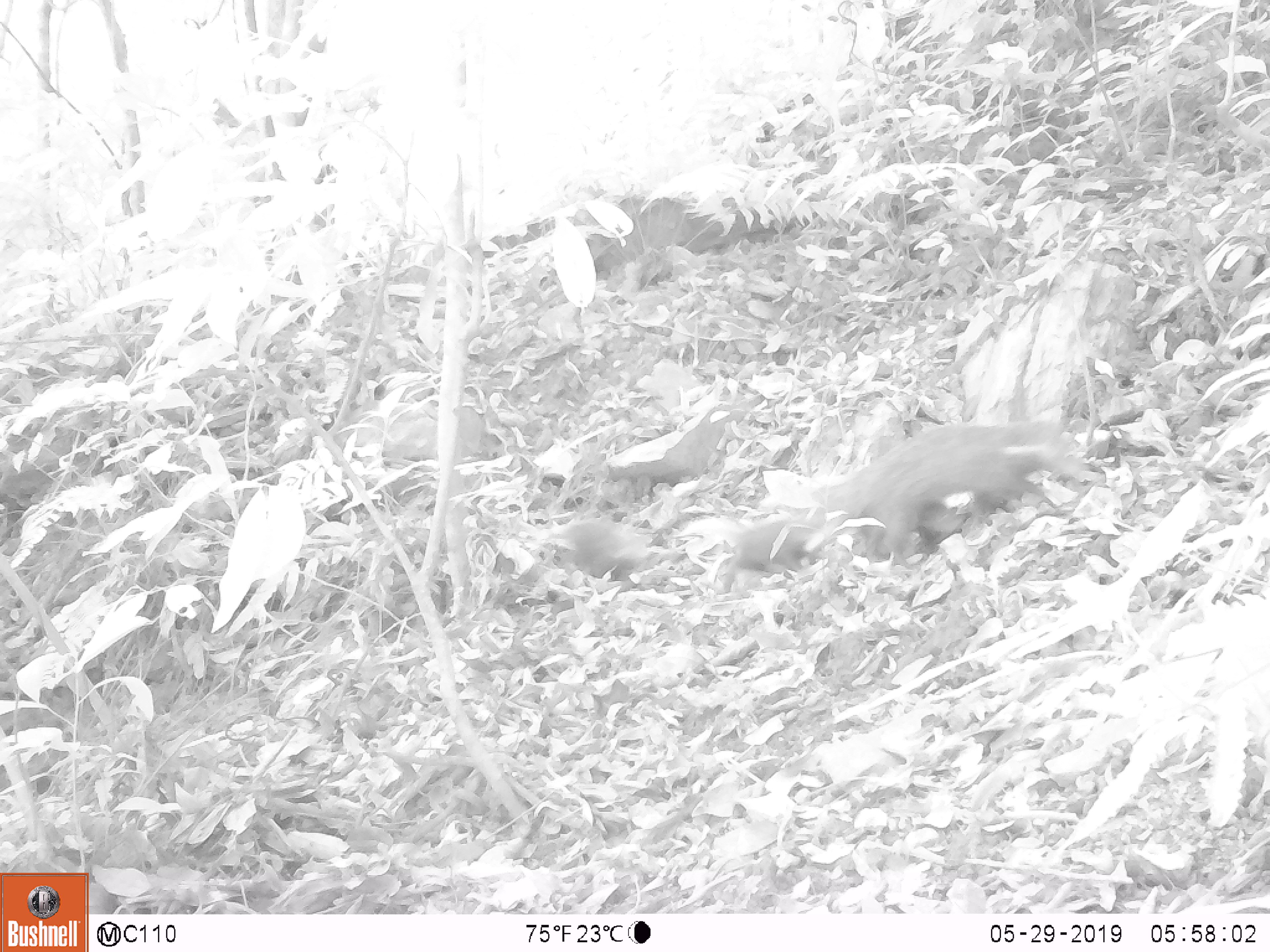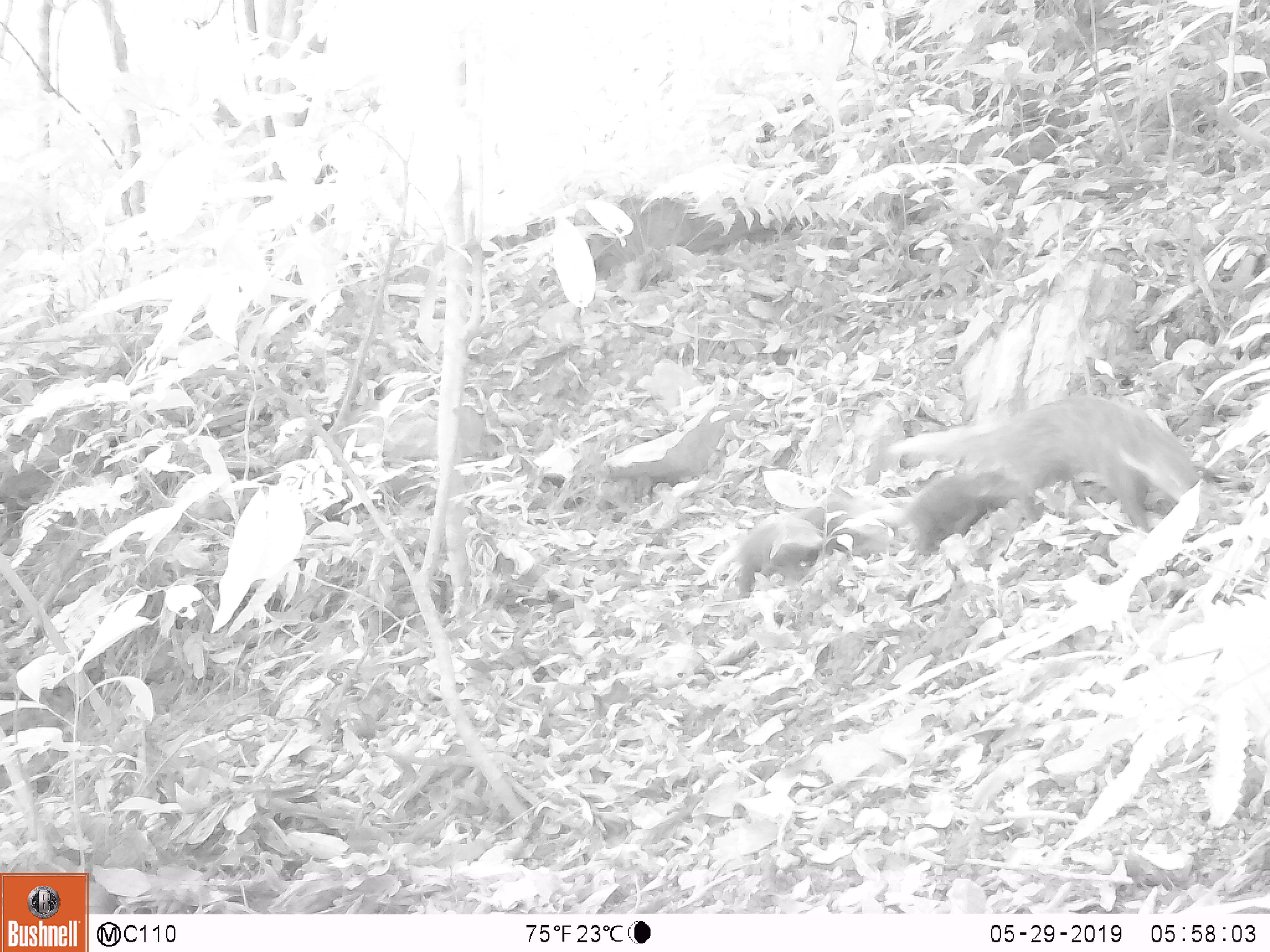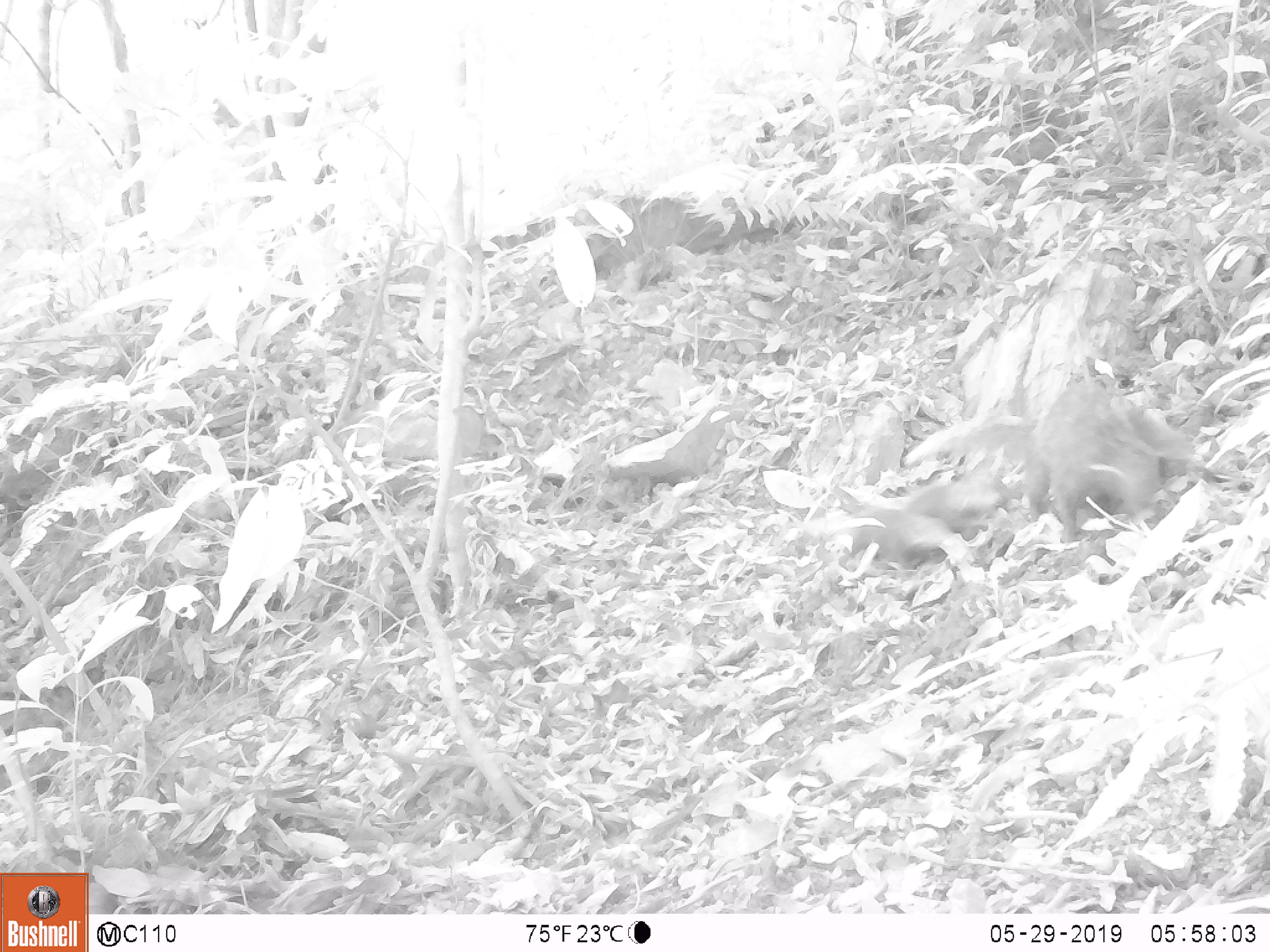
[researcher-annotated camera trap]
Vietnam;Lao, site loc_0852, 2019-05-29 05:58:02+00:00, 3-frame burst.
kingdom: Animalia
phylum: Chordata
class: Mammalia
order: Carnivora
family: Herpestidae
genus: Urva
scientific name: Urva urva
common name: crab-eating mongoose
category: crab eating mongoose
Crab eating mongoose (crab-eating mongoose) (Urva urva). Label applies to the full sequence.